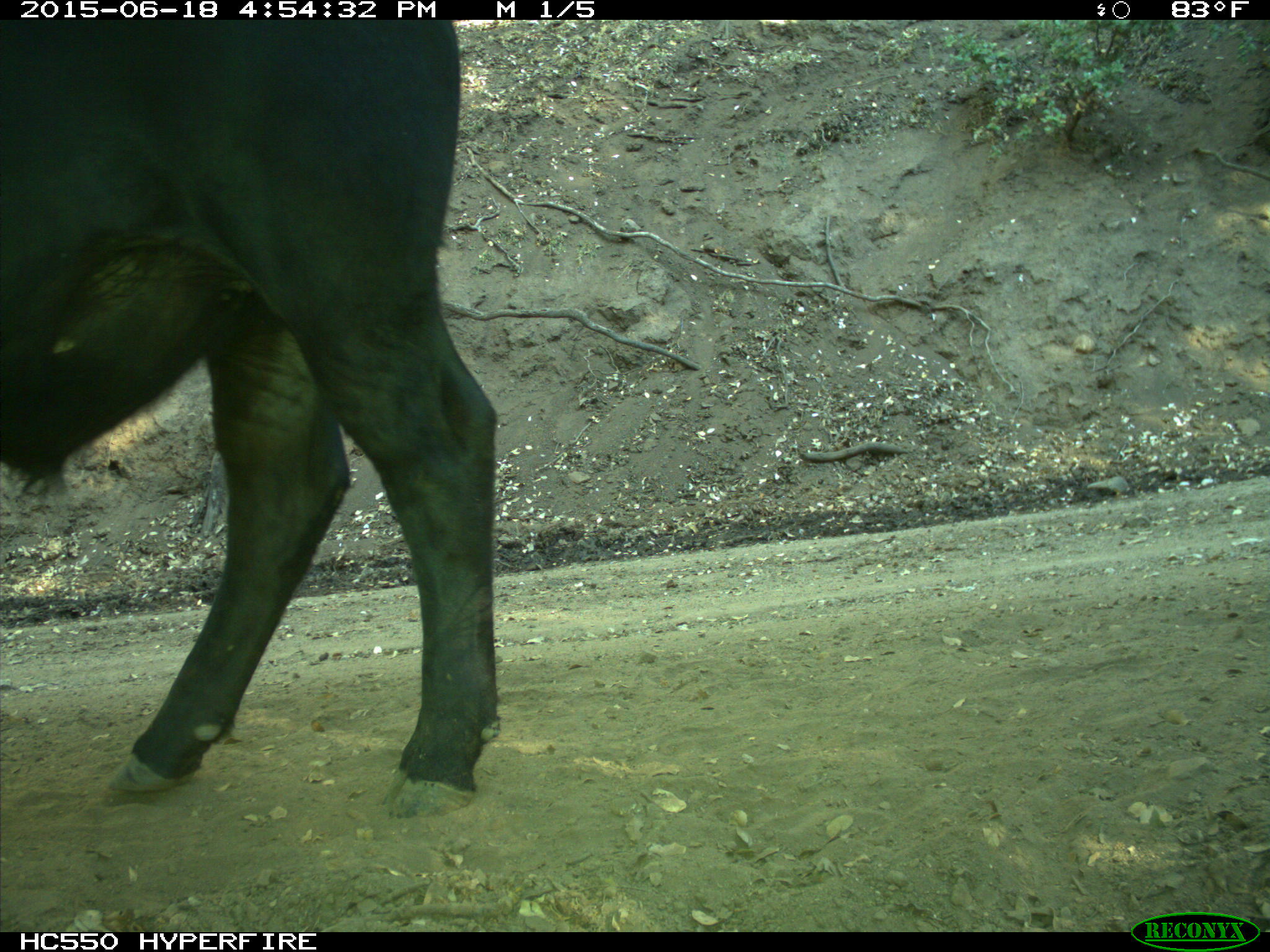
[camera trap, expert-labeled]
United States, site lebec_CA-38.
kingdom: Animalia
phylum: Chordata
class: Mammalia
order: Artiodactyla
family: Bovidae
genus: Bos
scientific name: Bos taurus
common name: domestic cow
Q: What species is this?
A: Bos taurus (domestic cow).